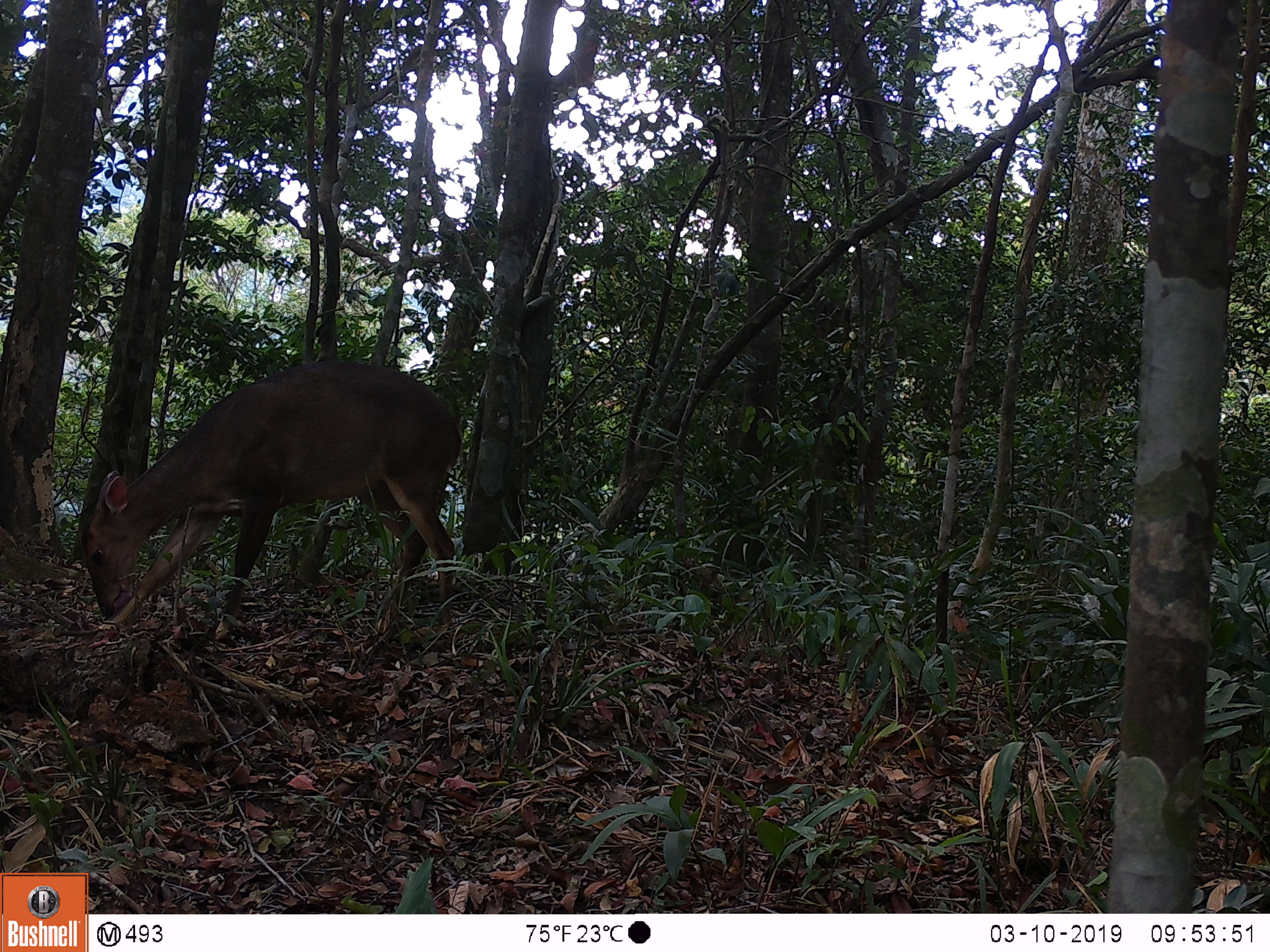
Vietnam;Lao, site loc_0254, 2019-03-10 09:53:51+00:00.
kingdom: Animalia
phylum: Chordata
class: Mammalia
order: Artiodactyla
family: Cervidae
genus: Muntiacus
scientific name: Muntiacus vuquangensis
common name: large-antlered muntjac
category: large antlered muntjac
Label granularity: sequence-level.